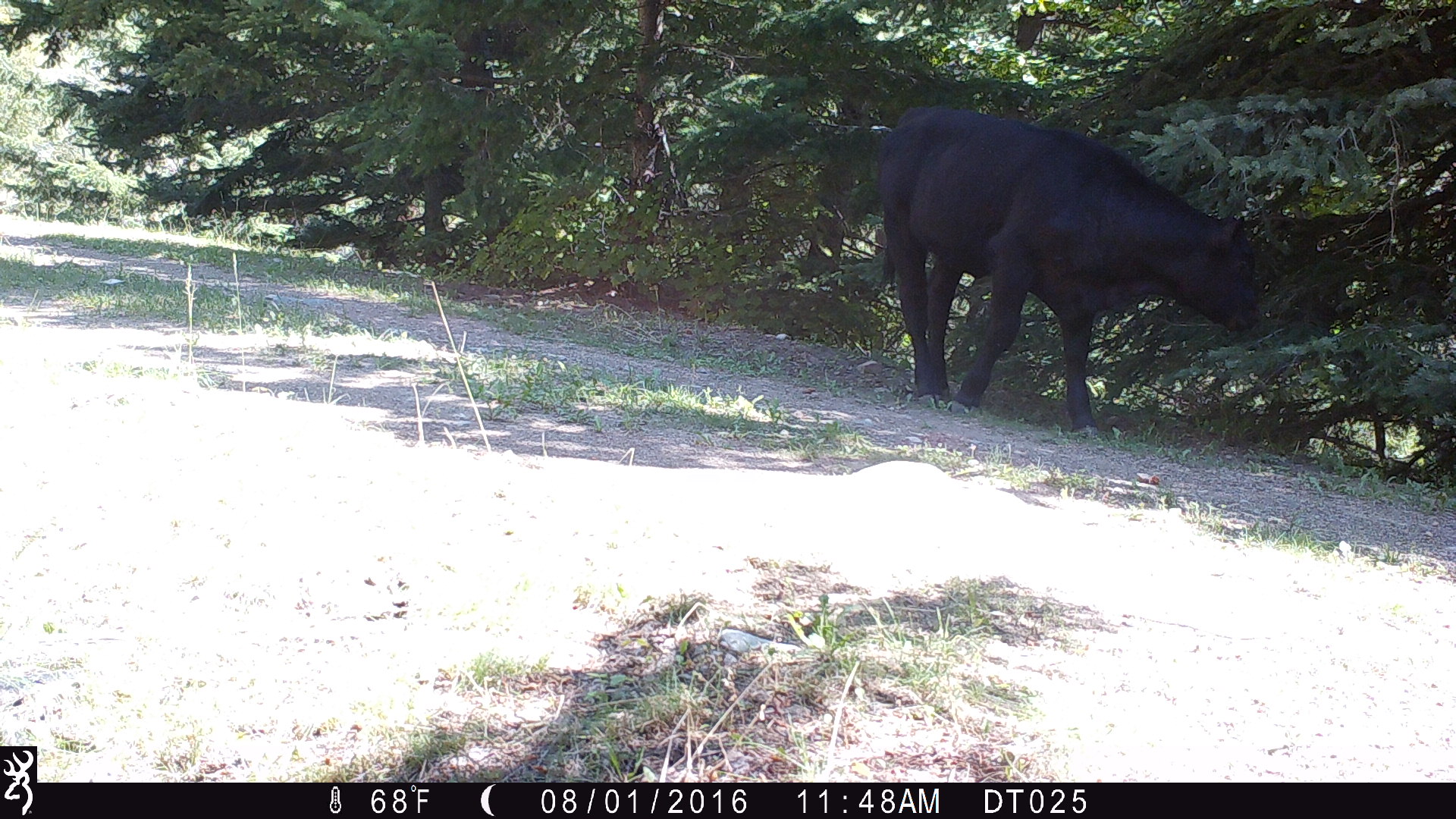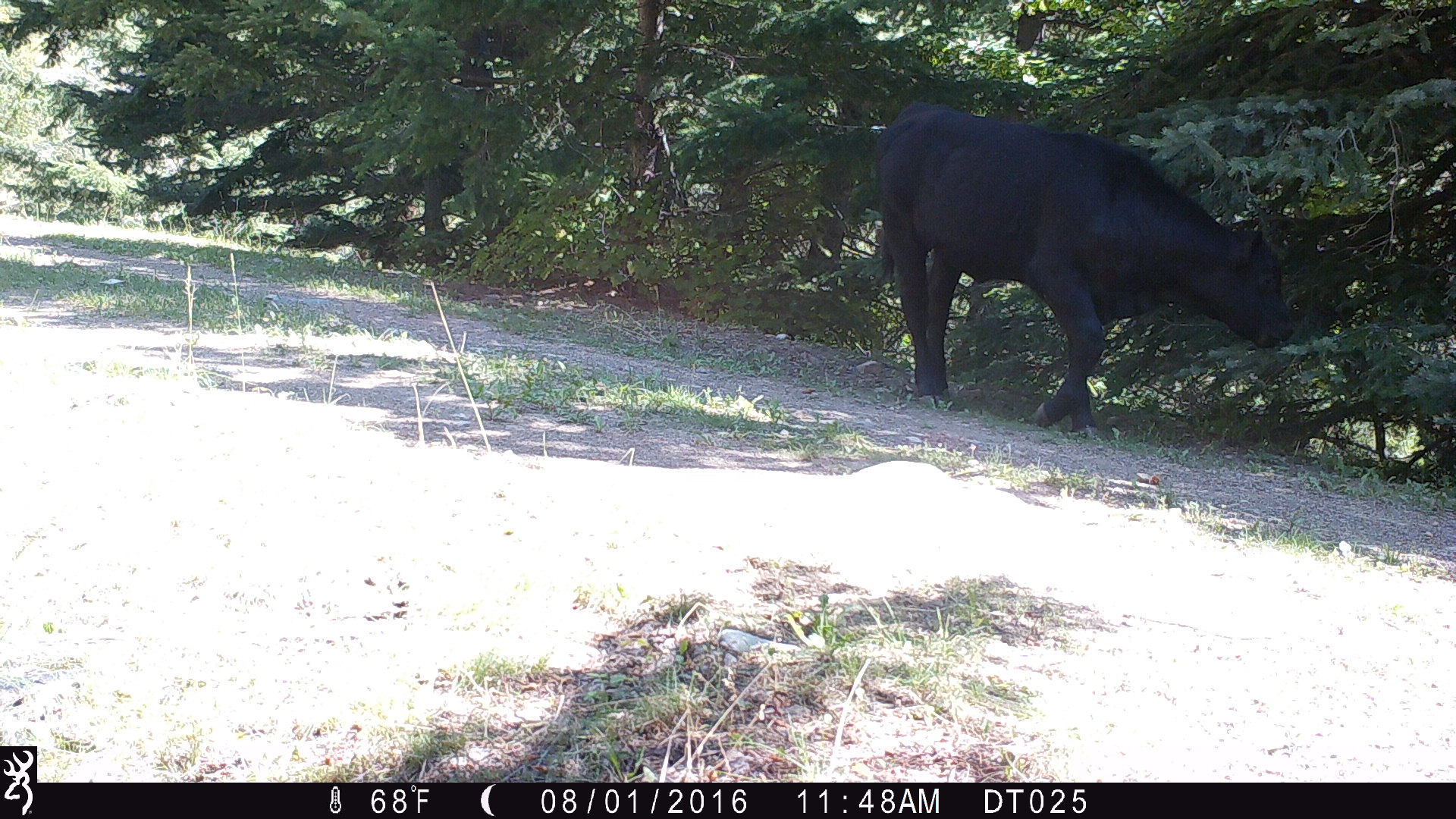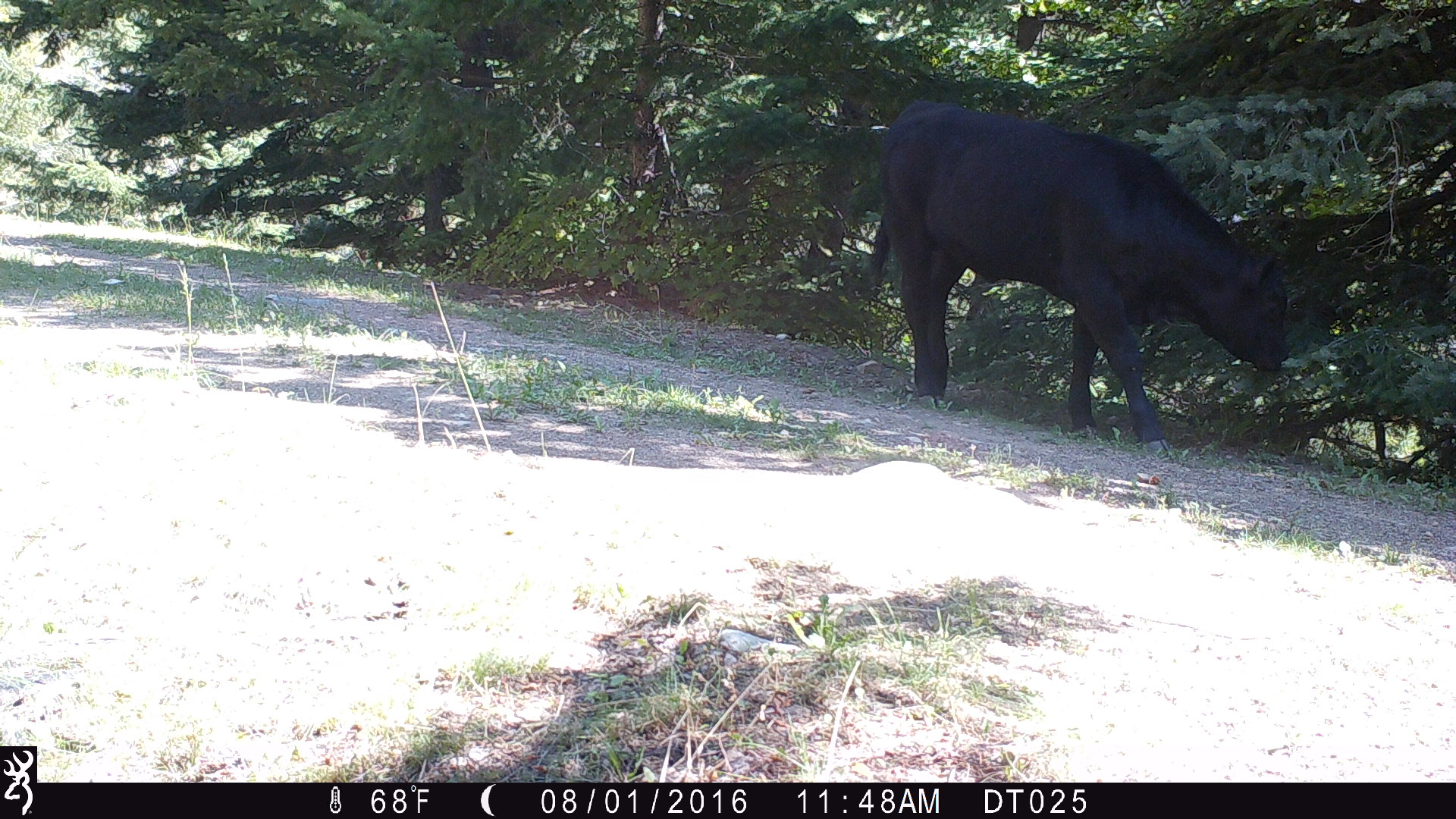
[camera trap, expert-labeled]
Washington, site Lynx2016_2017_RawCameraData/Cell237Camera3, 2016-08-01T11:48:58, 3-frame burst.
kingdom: Animalia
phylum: Chordata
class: Mammalia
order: Artiodactyla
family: Bovidae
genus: Bos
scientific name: Bos taurus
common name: domestic cattle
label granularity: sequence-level